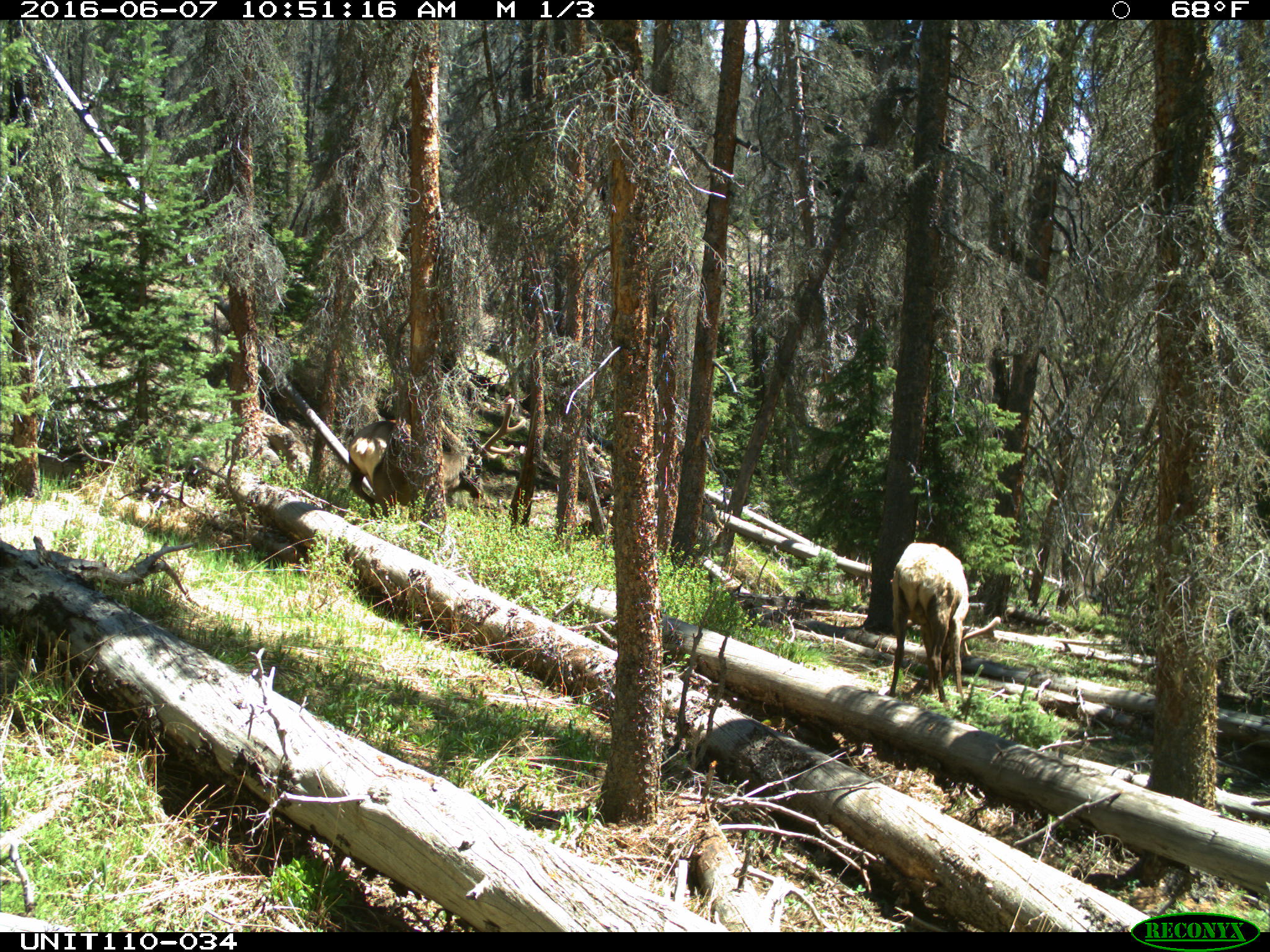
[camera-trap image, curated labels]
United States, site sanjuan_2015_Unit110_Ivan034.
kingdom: Animalia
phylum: Chordata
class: Mammalia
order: Artiodactyla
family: Cervidae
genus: Cervus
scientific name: Cervus elaphus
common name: red deer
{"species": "Cervus elaphus (red deer)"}